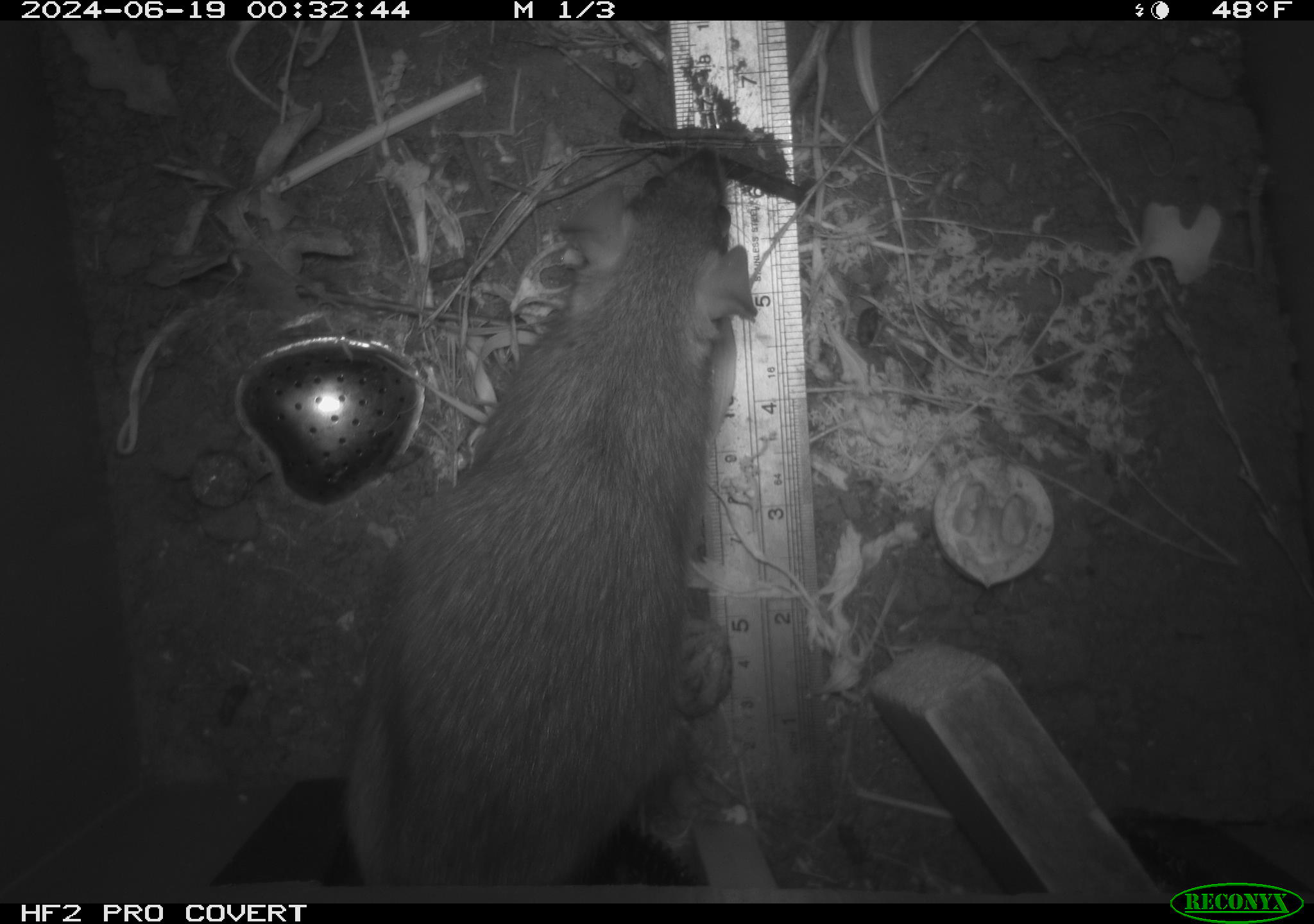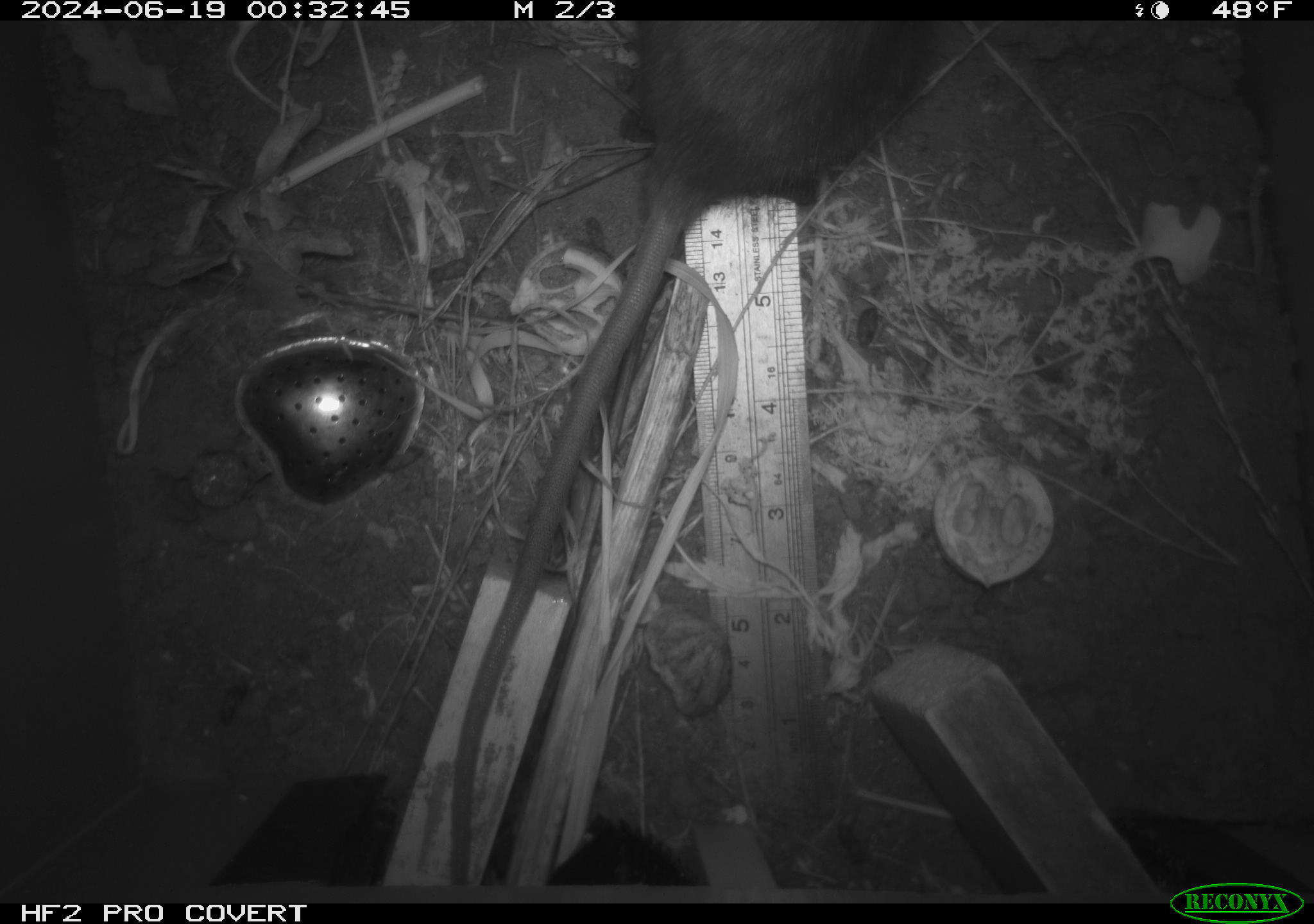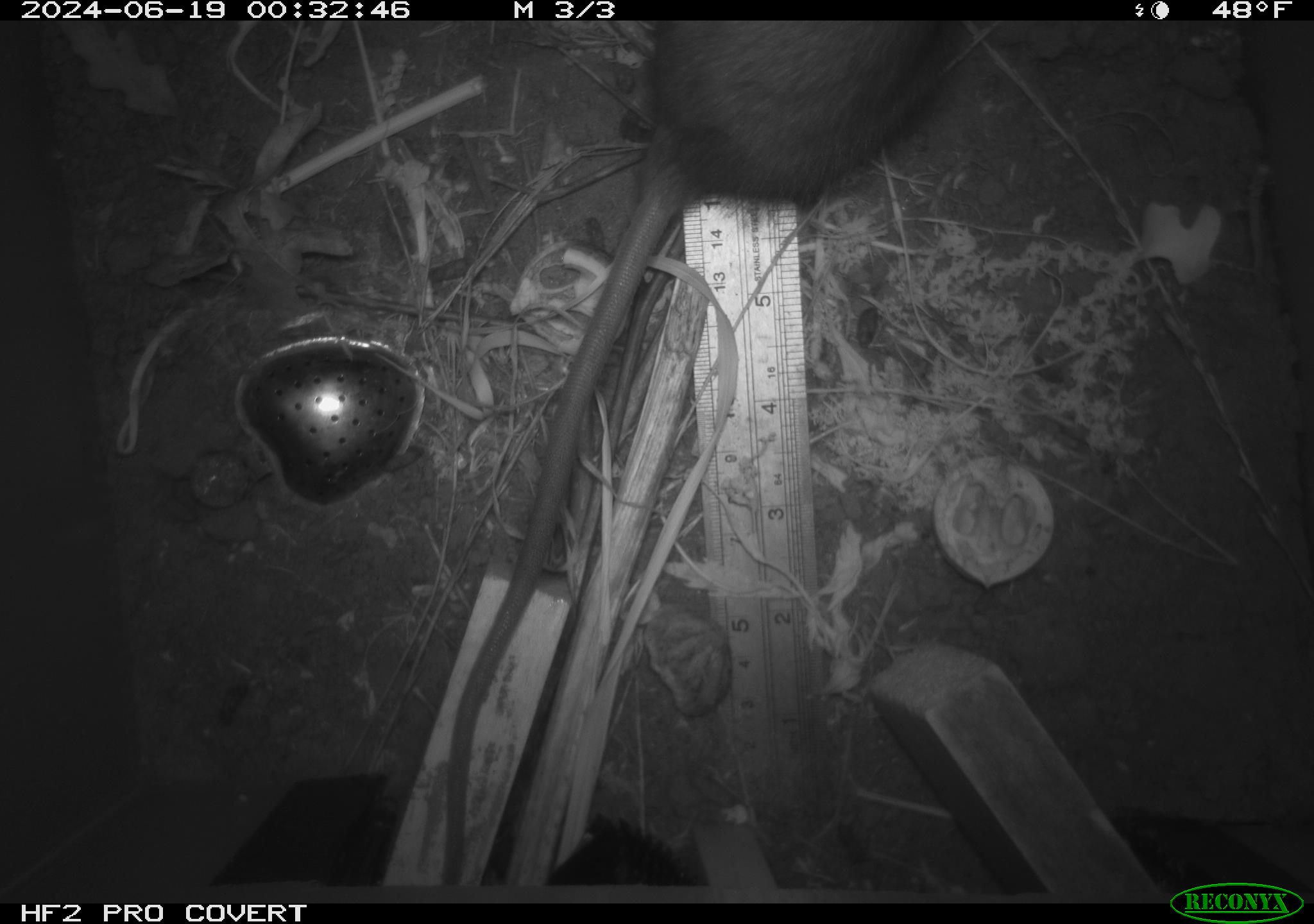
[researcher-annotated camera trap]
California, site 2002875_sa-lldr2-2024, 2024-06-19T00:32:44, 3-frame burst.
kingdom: Animalia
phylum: Chordata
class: Mammalia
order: Rodentia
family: Muridae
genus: Rattus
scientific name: Rattus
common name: rat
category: rattus species